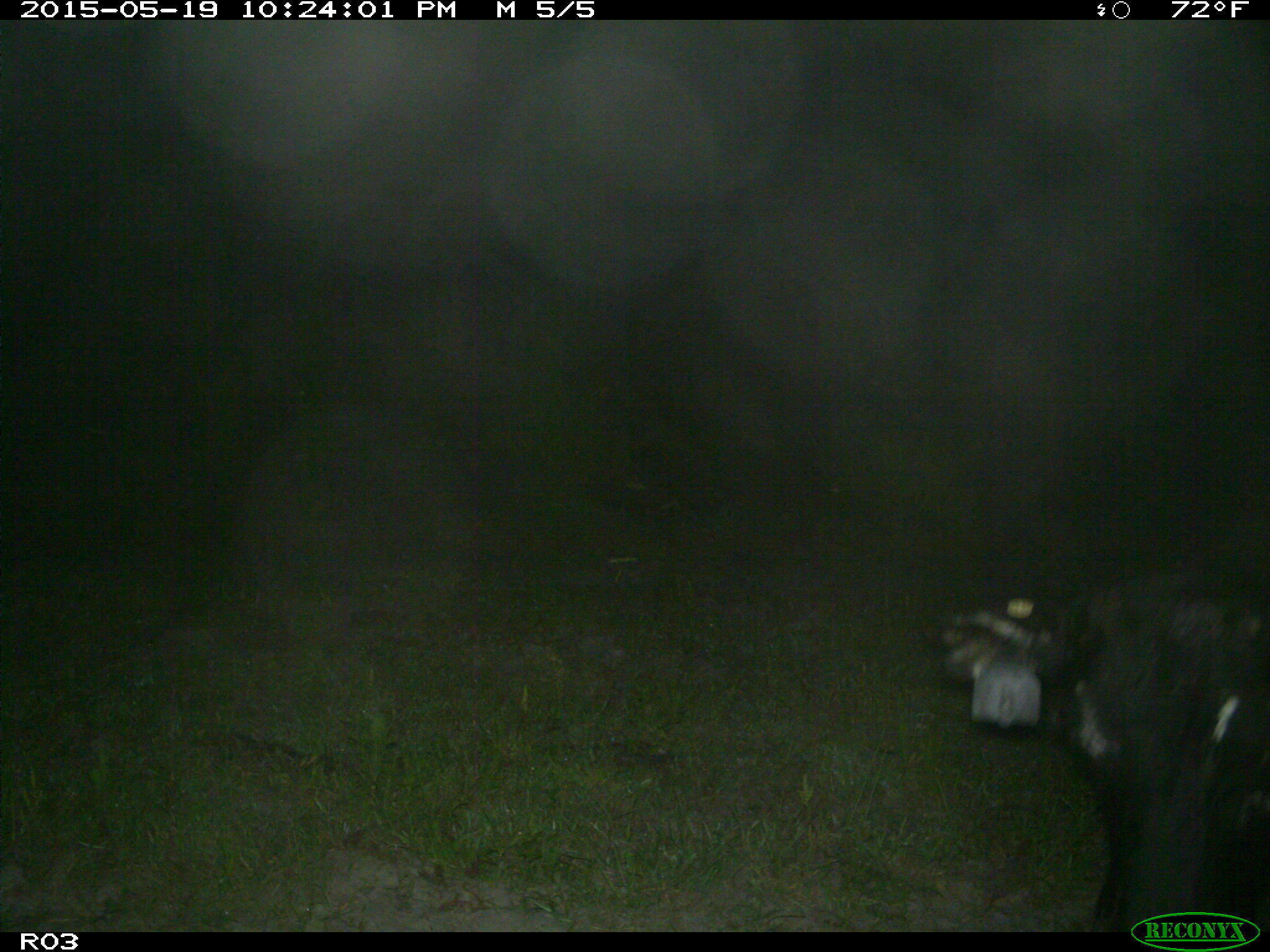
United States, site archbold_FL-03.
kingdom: Animalia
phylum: Chordata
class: Mammalia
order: Artiodactyla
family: Bovidae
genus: Bos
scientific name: Bos taurus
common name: domestic cow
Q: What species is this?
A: Bos taurus (domestic cow).